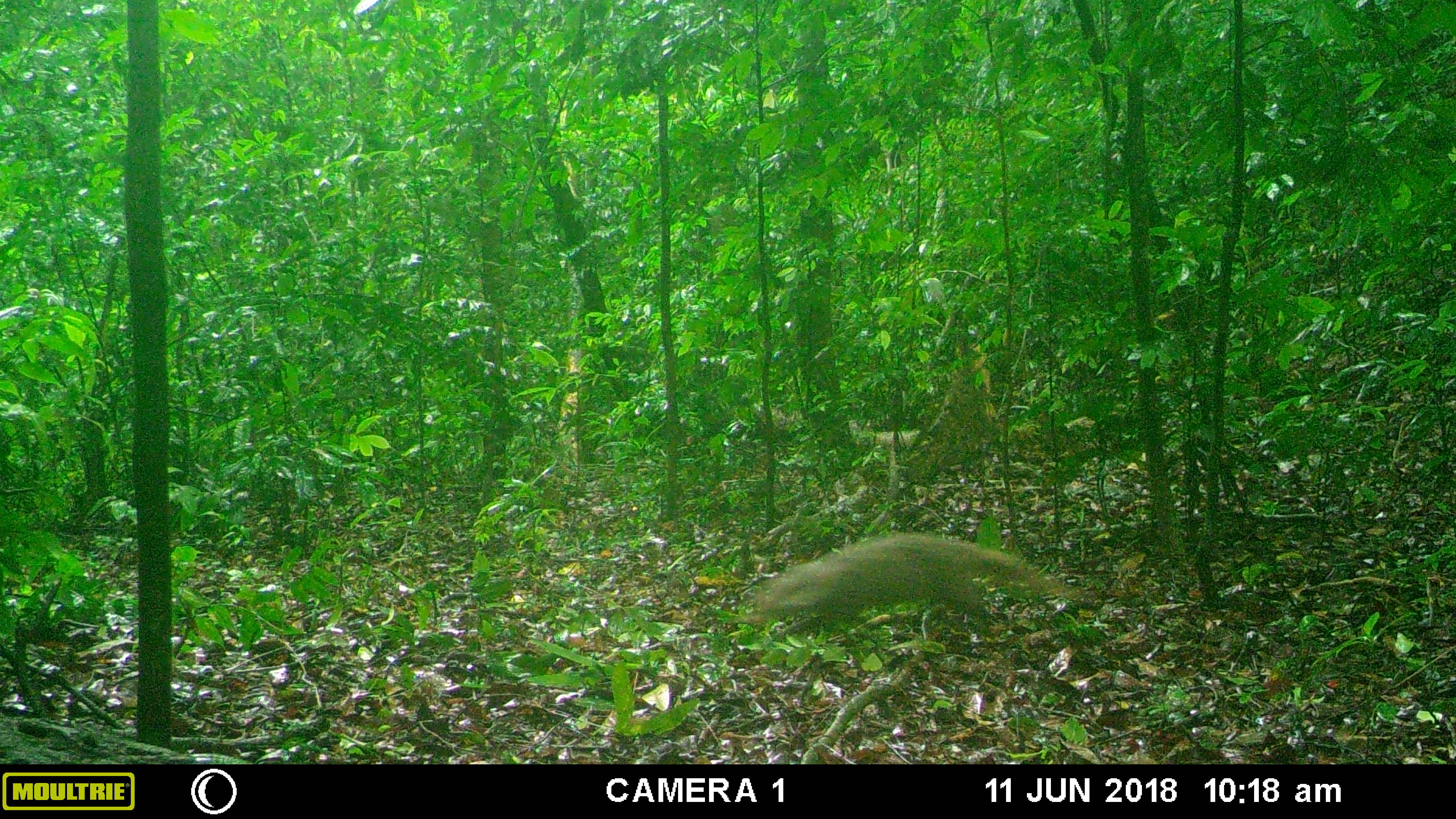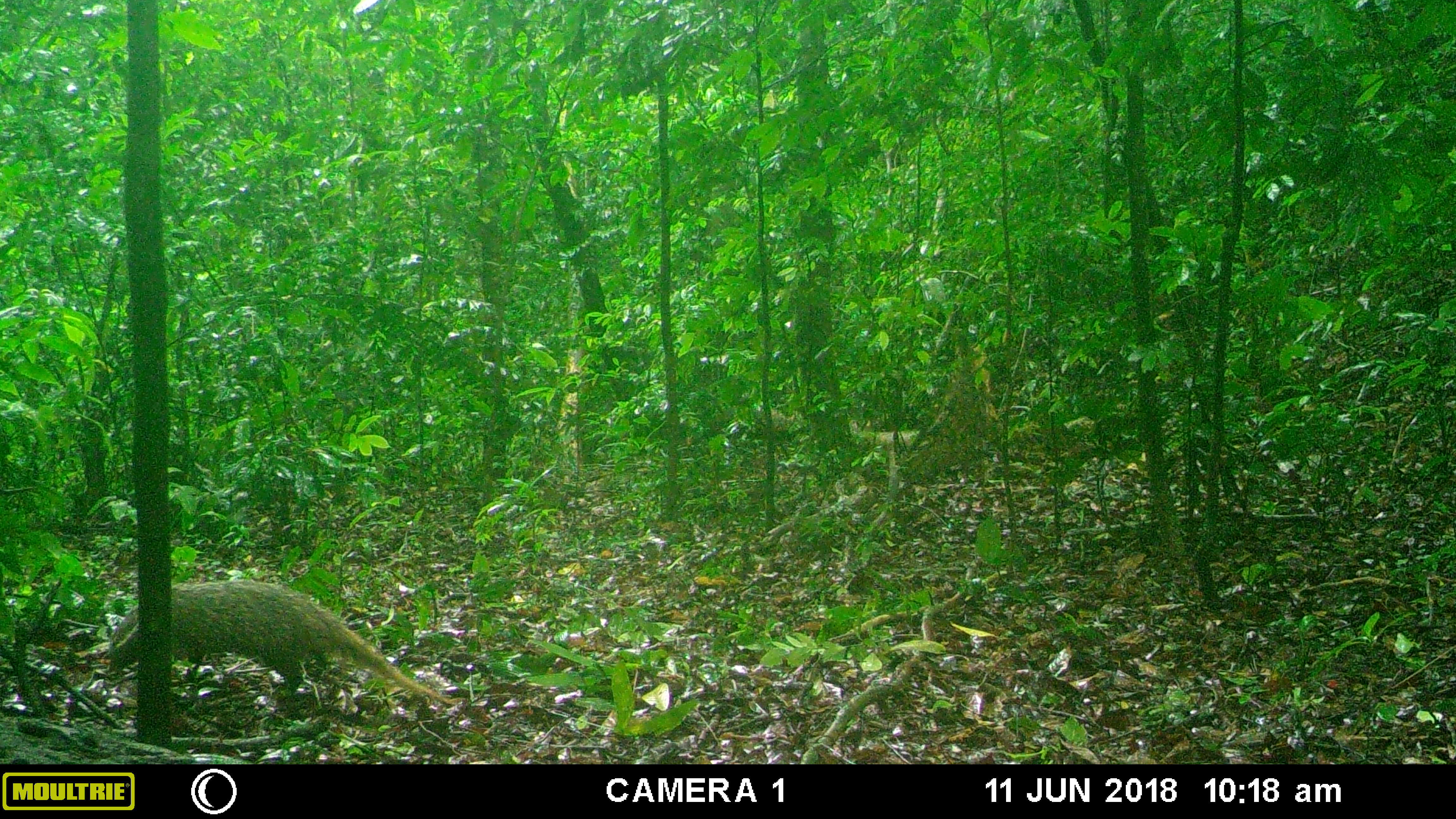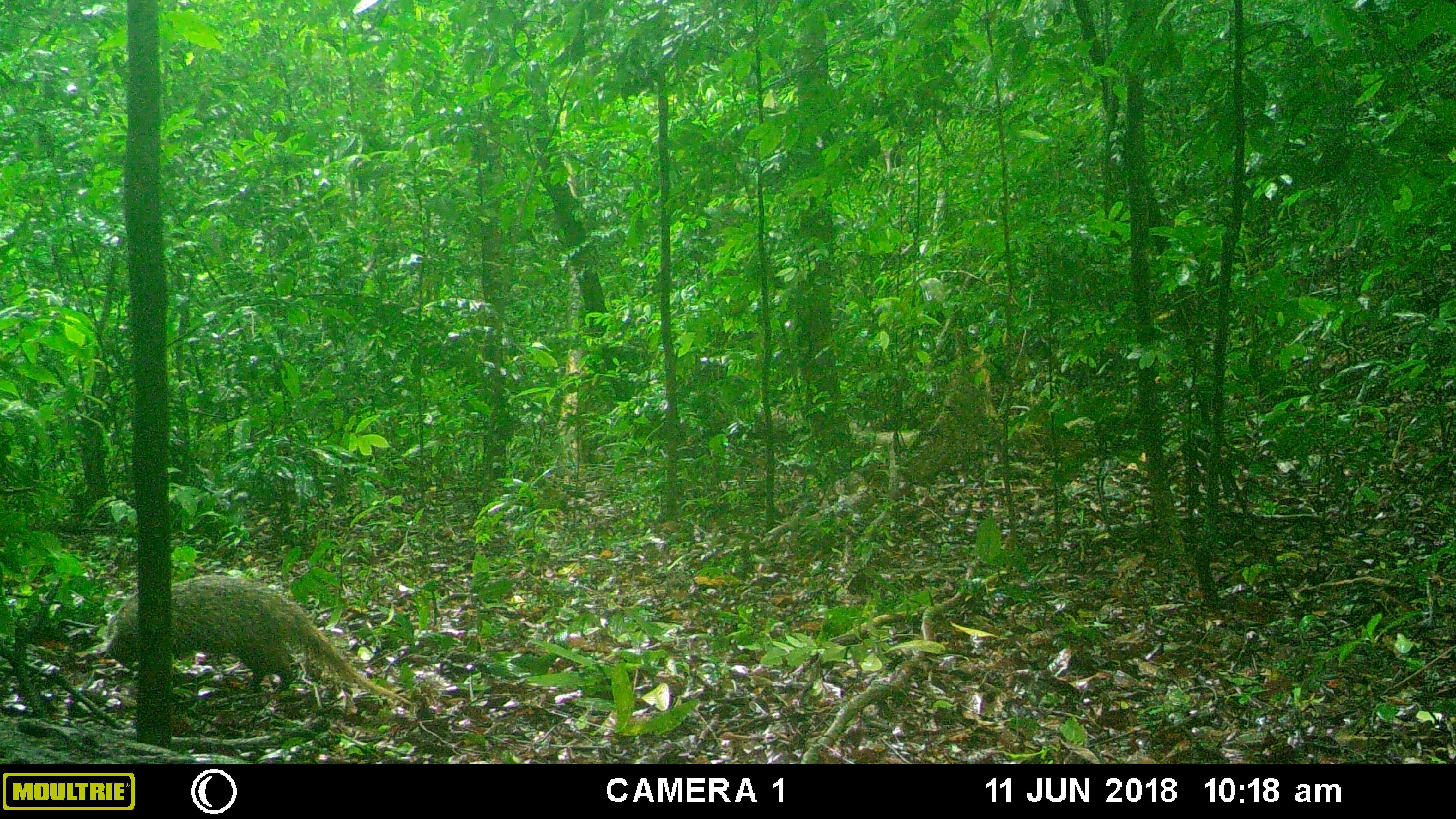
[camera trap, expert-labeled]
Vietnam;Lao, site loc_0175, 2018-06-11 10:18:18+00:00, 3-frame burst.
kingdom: Animalia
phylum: Chordata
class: Mammalia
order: Carnivora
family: Herpestidae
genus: Urva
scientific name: Urva urva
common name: crab-eating mongoose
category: crab eating mongoose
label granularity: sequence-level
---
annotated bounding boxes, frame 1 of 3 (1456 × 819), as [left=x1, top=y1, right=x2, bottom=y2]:
crab eating mongoose: [left=740, top=531, right=1098, bottom=635]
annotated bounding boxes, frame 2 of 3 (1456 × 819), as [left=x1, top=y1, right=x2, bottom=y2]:
crab eating mongoose: [left=107, top=579, right=465, bottom=709]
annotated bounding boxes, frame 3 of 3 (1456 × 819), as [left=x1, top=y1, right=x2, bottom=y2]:
crab eating mongoose: [left=105, top=572, right=413, bottom=708]